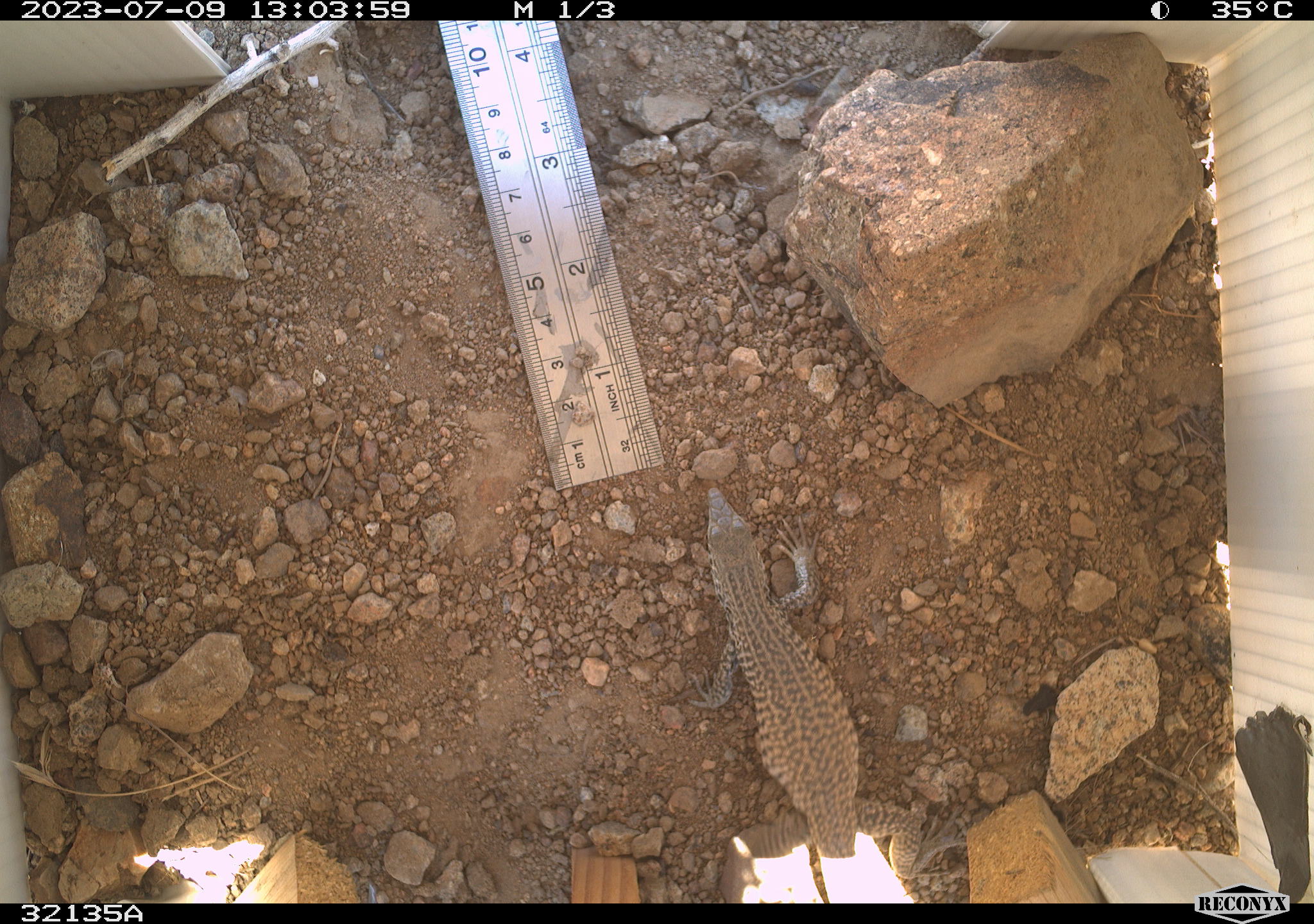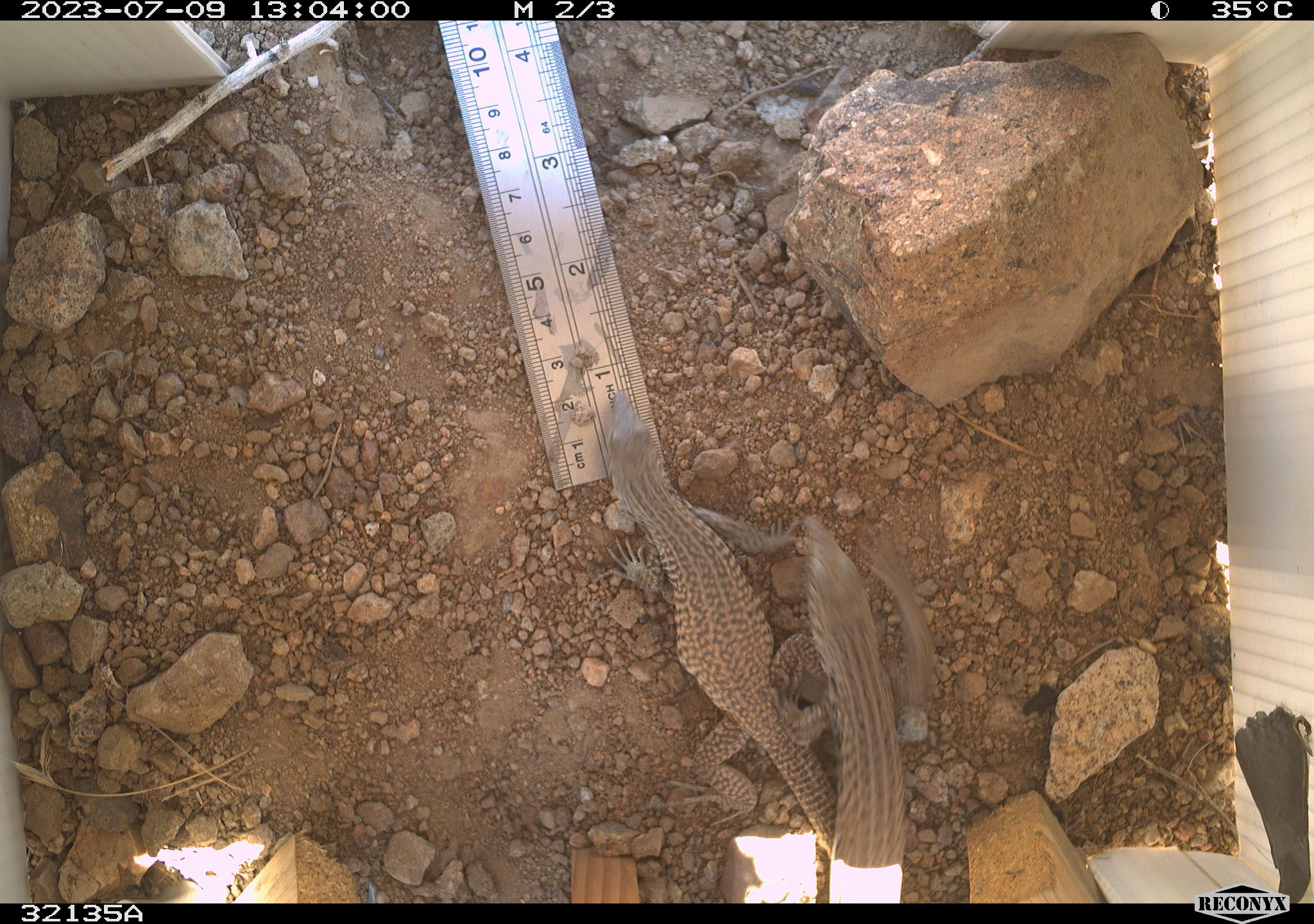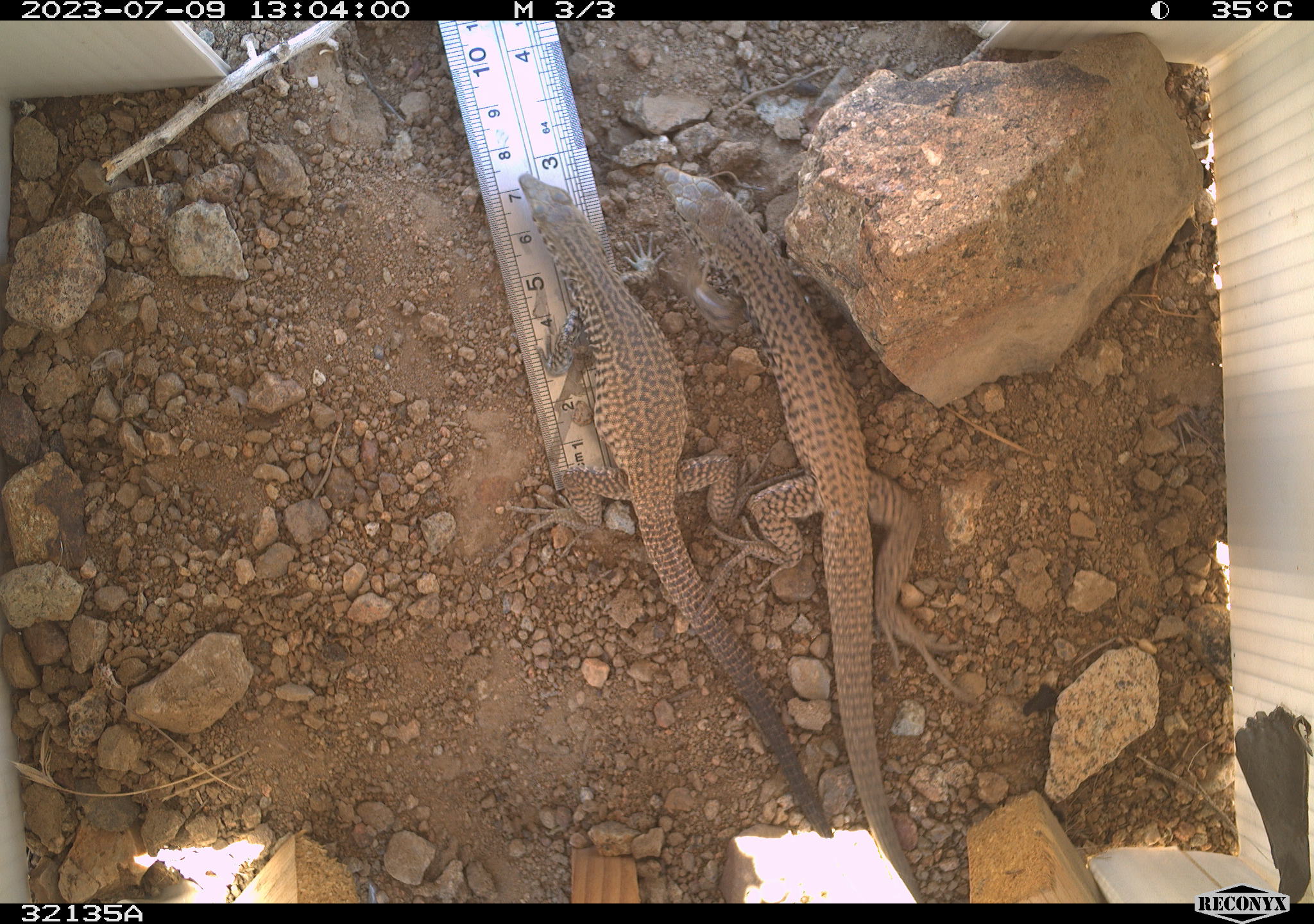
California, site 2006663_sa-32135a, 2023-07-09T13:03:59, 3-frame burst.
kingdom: Animalia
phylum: Chordata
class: Reptilia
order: Squamata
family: Teiidae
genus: Aspidoscelis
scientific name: Aspidoscelis tigris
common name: western whiptail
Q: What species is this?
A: Western whiptail (Aspidoscelis tigris).